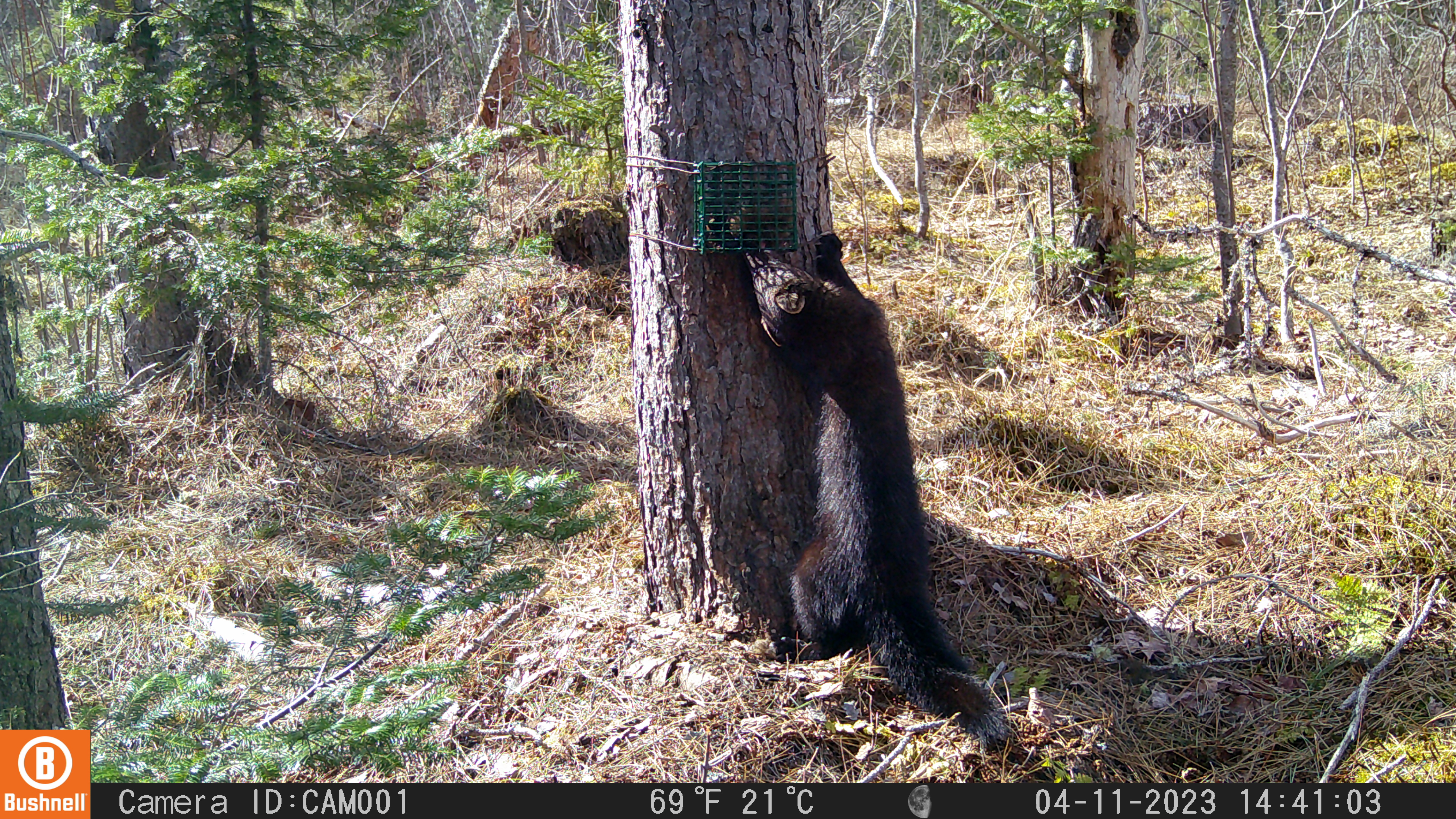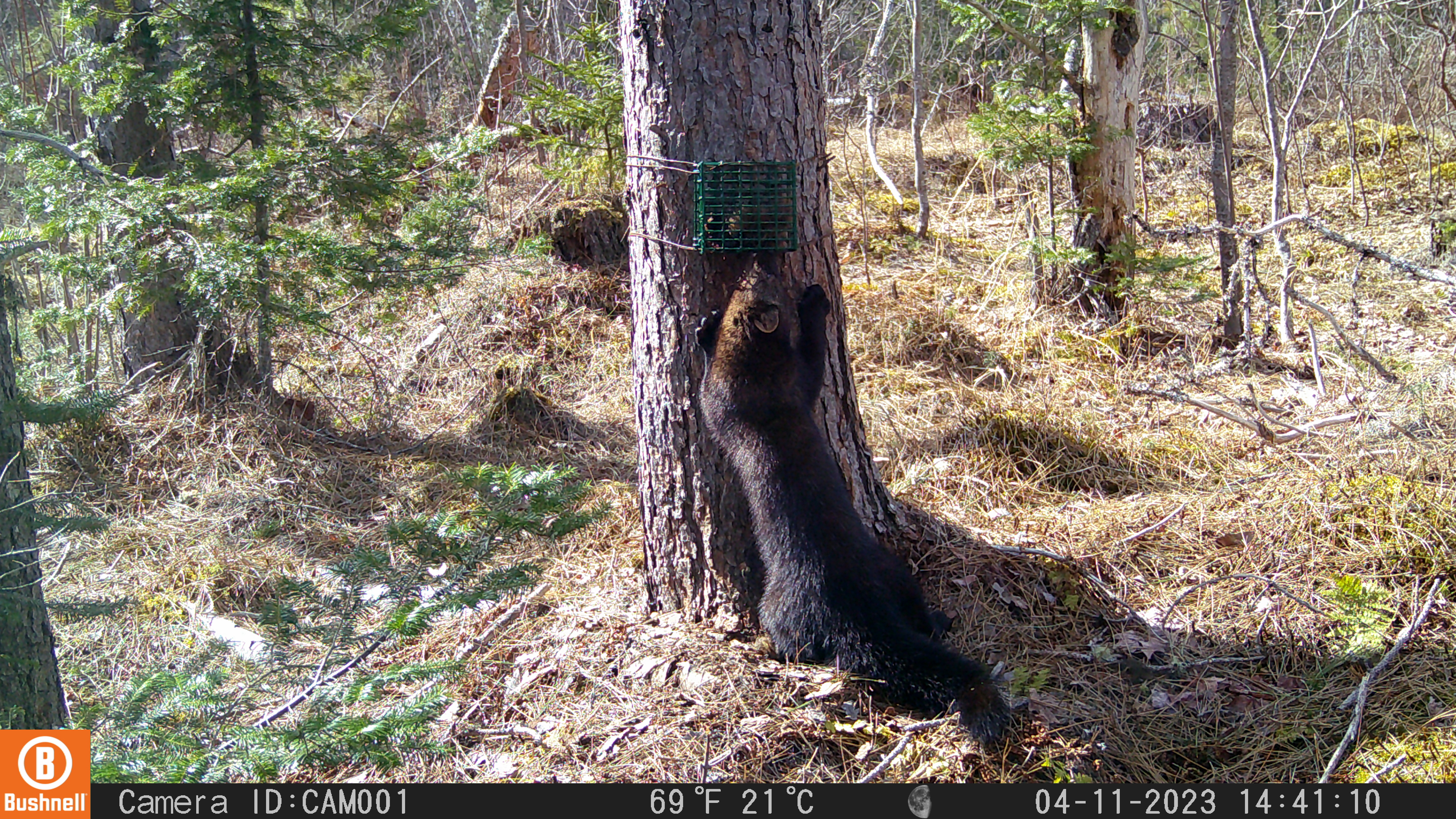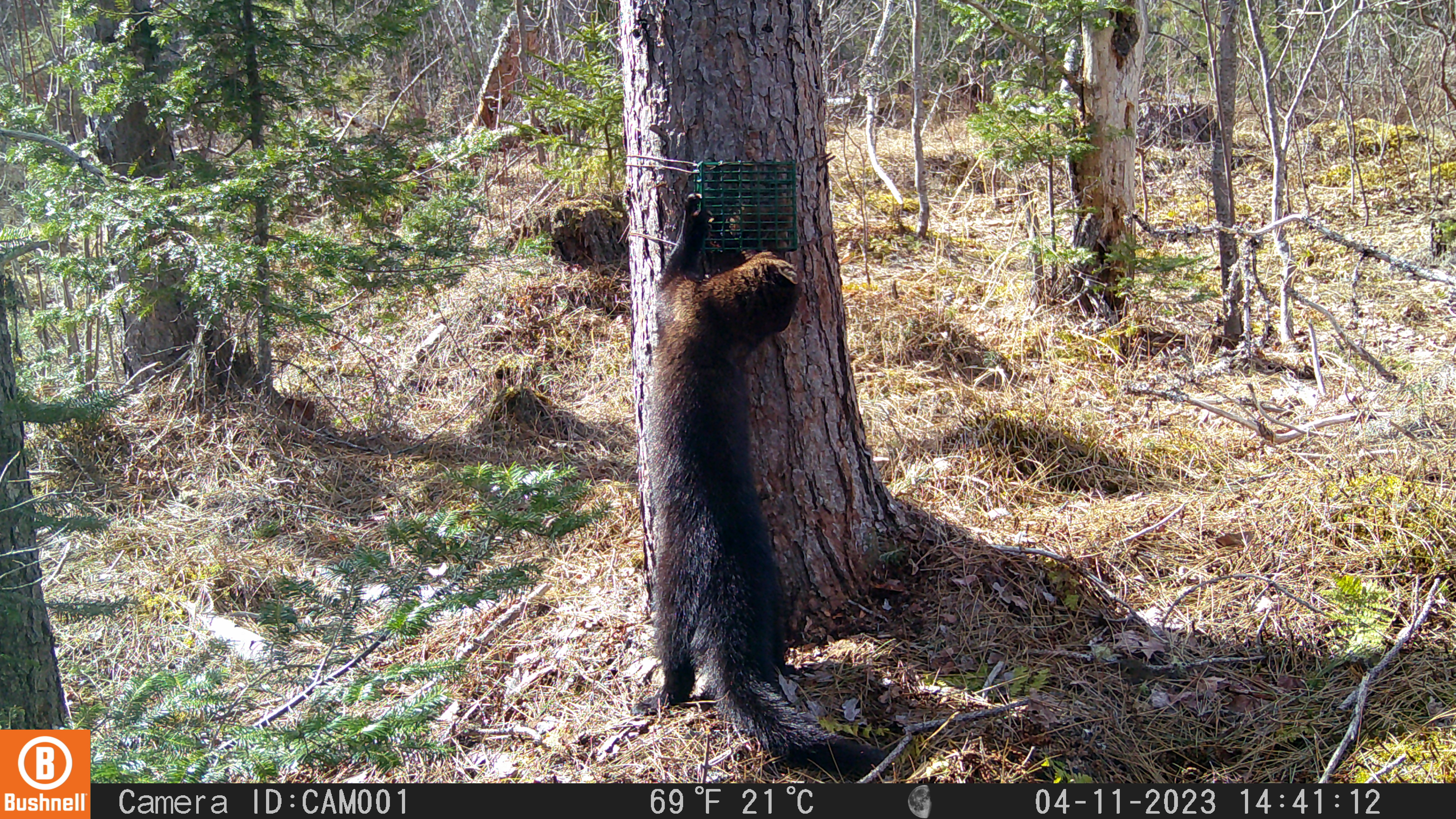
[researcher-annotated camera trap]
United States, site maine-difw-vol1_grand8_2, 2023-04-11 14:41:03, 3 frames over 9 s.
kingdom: Animalia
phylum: Chordata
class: Mammalia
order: Carnivora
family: Mustelidae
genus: Pekania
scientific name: Pekania pennanti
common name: fisher